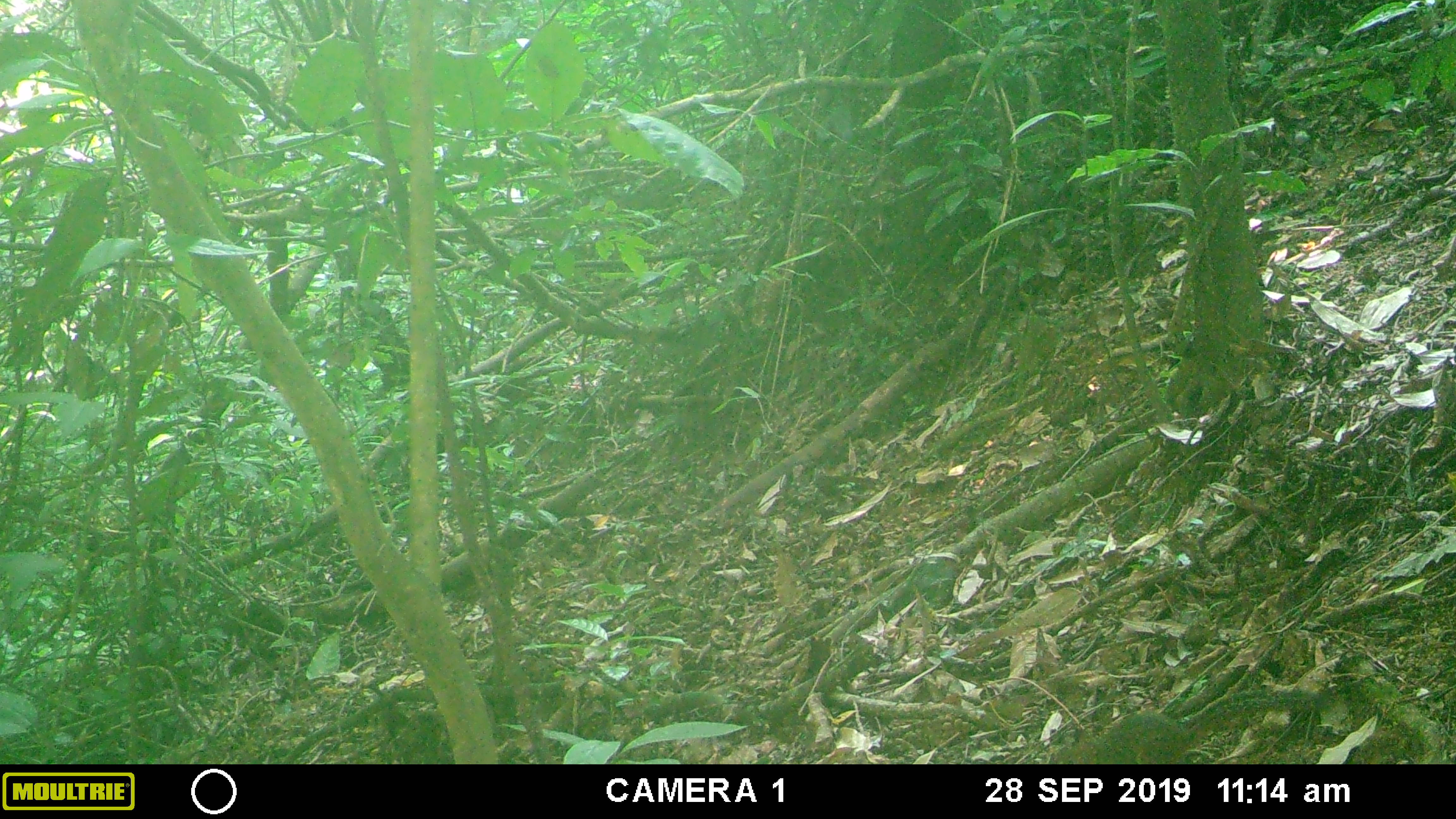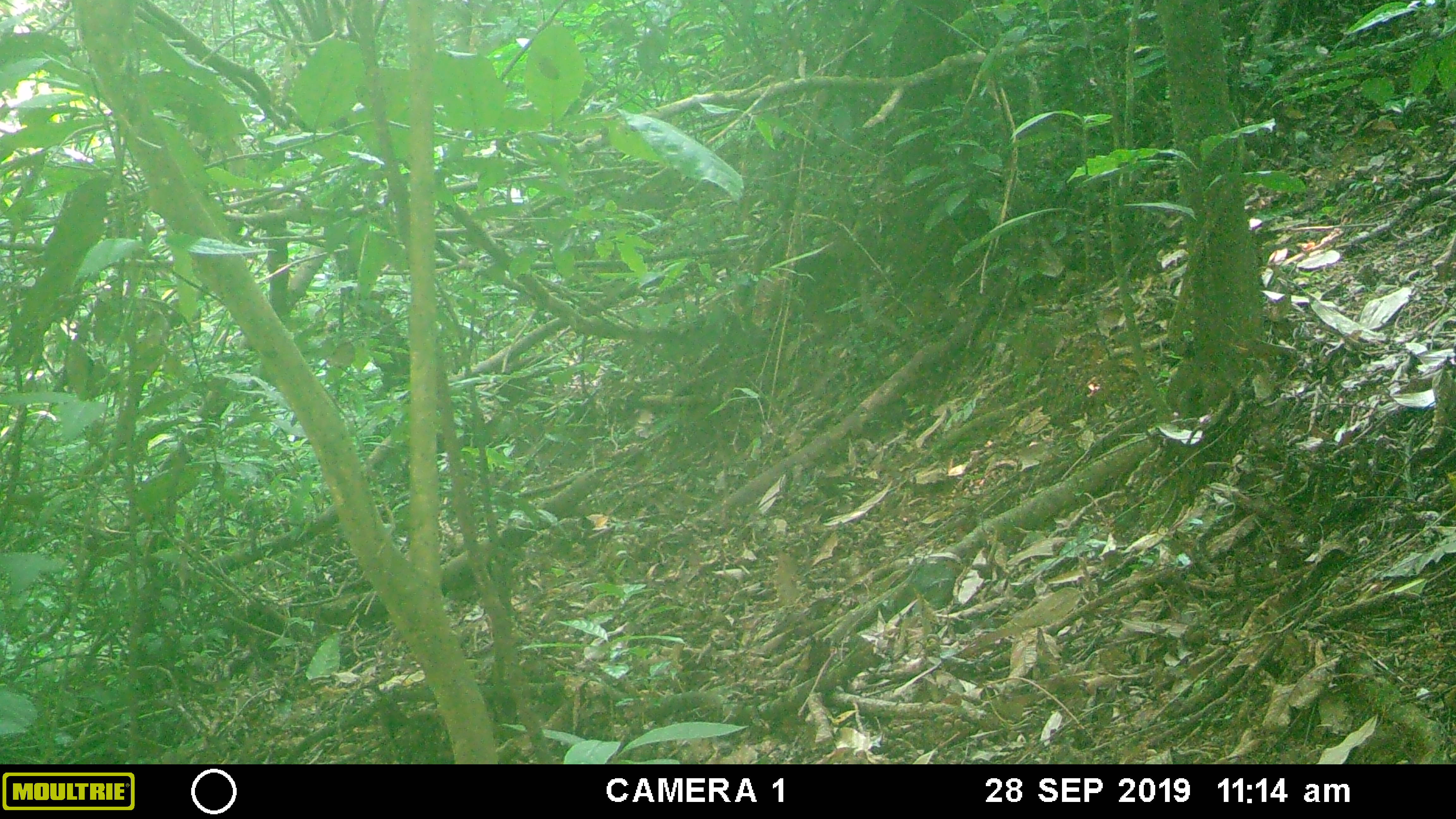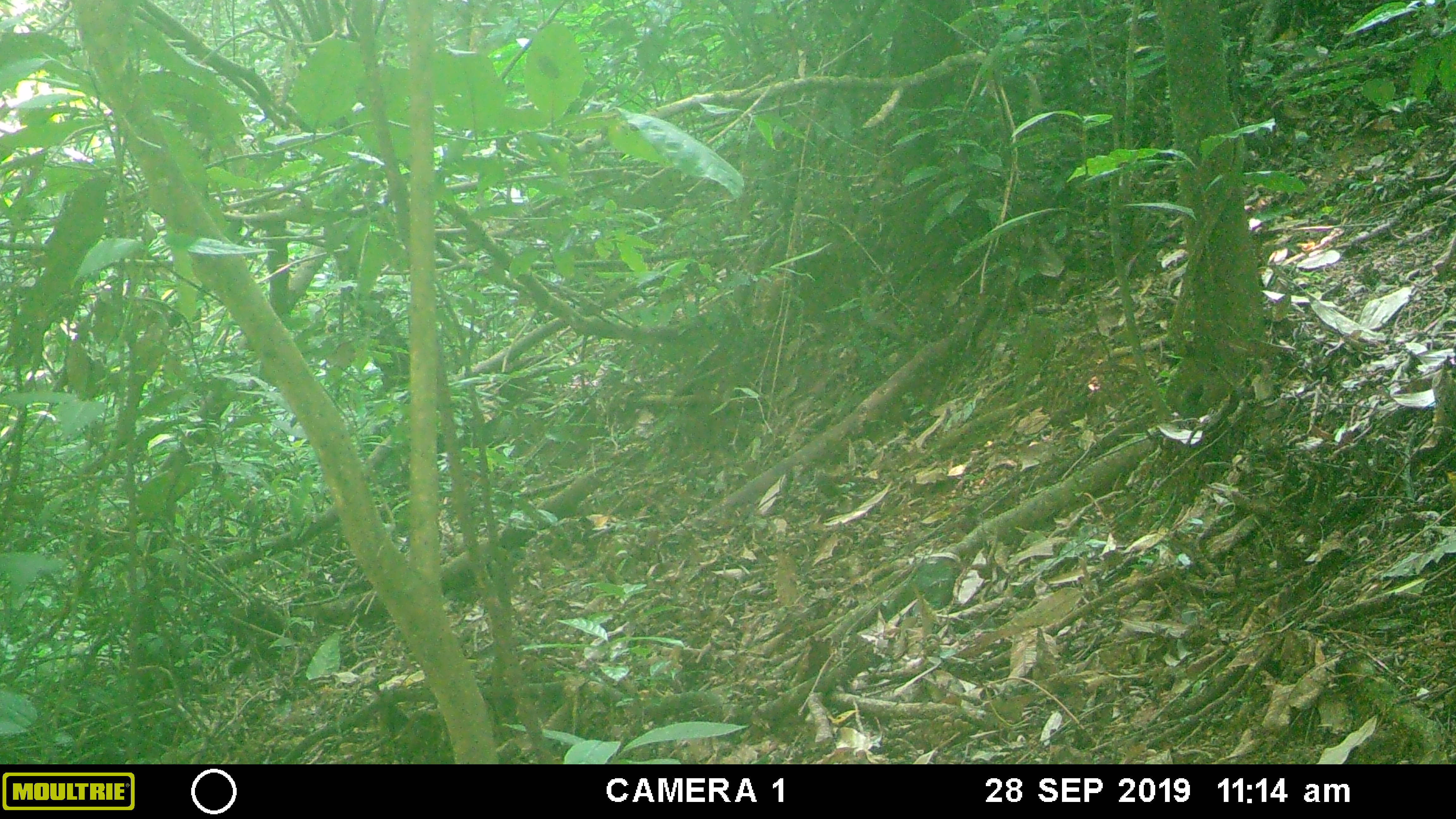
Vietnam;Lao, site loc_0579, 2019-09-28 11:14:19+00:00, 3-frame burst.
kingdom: Animalia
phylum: Chordata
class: Mammalia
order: Rodentia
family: Sciuridae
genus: Dremomys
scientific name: Dremomys rufigenis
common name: red-cheeked squirrel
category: red cheeked squirrel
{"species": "red cheeked squirrel (red-cheeked squirrel) (Dremomys rufigenis)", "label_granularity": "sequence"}